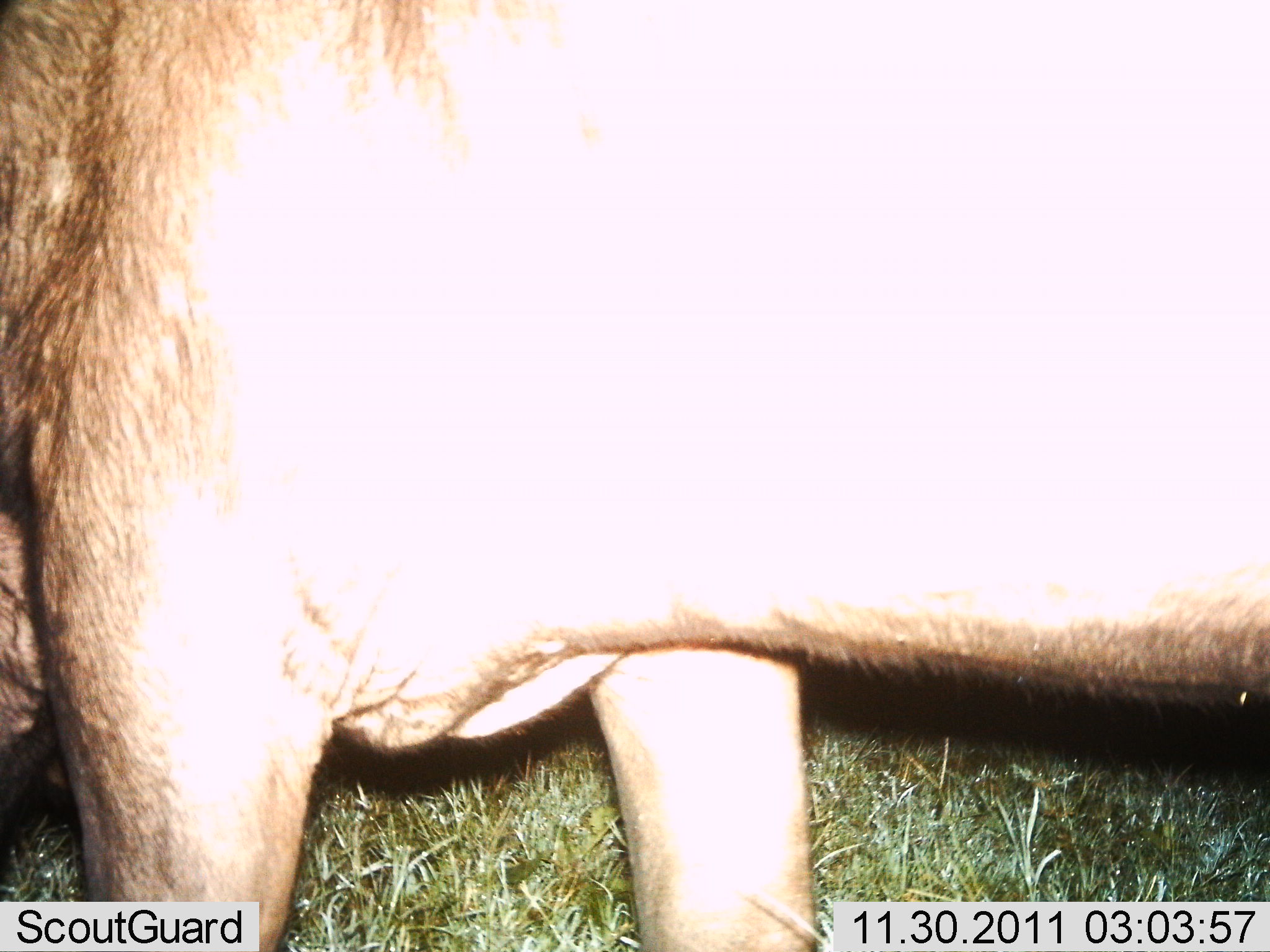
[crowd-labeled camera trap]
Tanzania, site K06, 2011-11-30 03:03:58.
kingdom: Animalia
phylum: Chordata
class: Mammalia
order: Artiodactyla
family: Bovidae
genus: Connochaetes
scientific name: Connochaetes taurinus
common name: blue wildebeest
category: wildebeest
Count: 1.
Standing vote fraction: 89%.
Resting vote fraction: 0%.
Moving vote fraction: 0%.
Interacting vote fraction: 0%.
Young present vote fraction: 0%.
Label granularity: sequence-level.